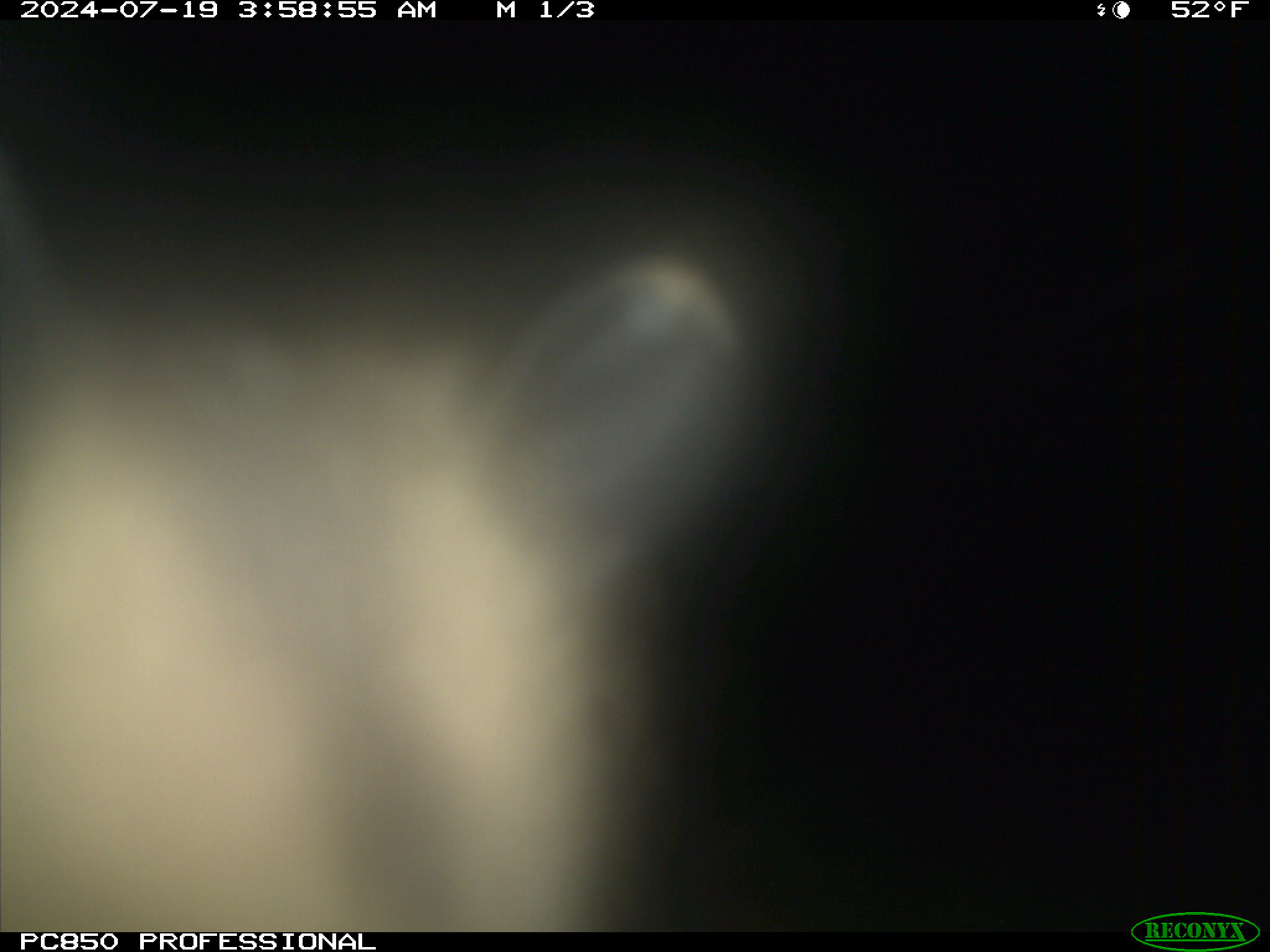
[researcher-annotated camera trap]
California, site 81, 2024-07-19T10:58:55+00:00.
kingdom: Animalia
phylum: Chordata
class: Mammalia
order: Didelphimorphia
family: Didelphidae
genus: Didelphis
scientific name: Didelphis virginiana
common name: virginia opossum